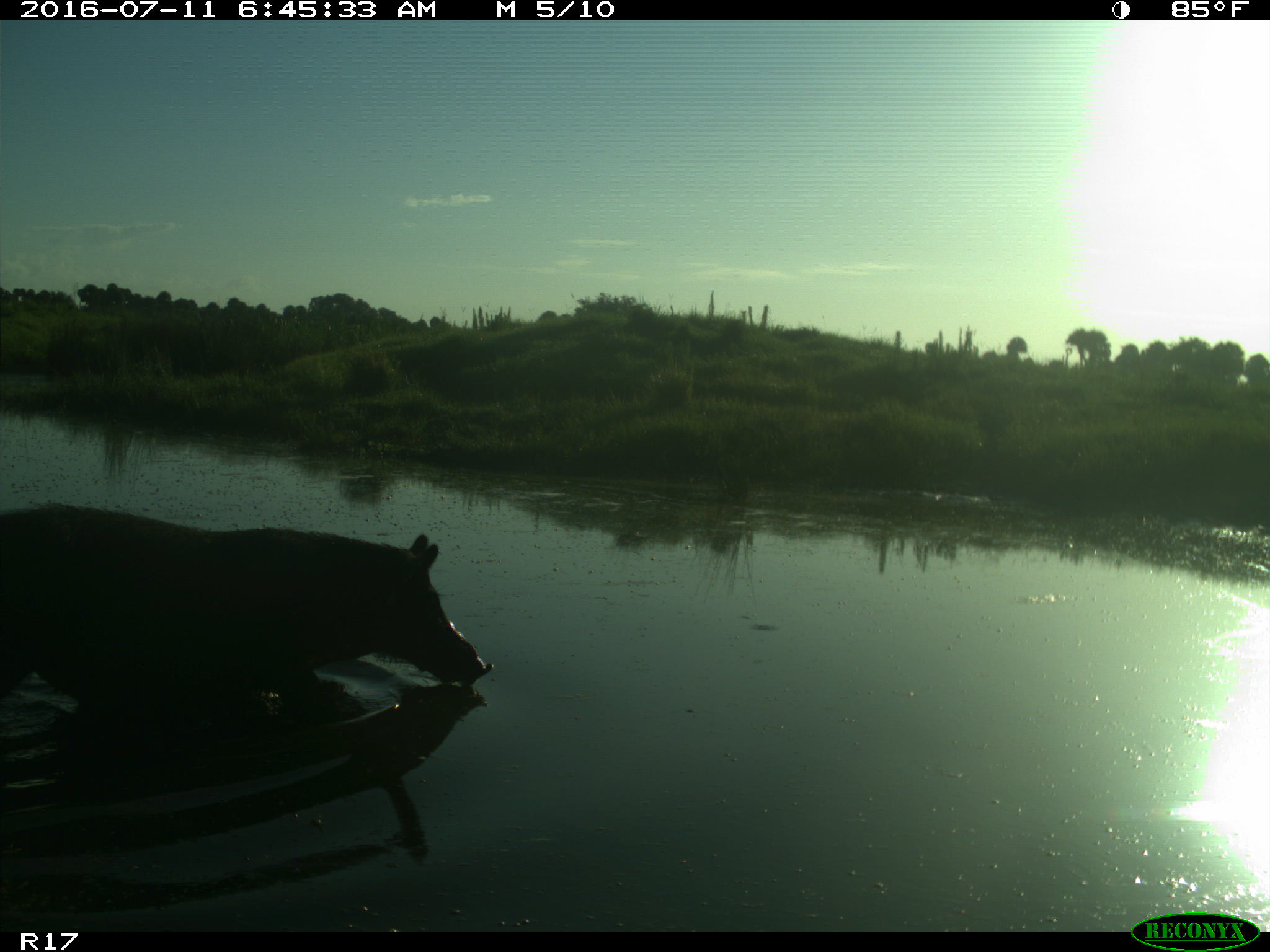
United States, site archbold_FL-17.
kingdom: Animalia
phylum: Chordata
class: Mammalia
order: Artiodactyla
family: Suidae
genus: Sus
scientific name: Sus scrofa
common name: wild boar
Sus scrofa (wild boar).